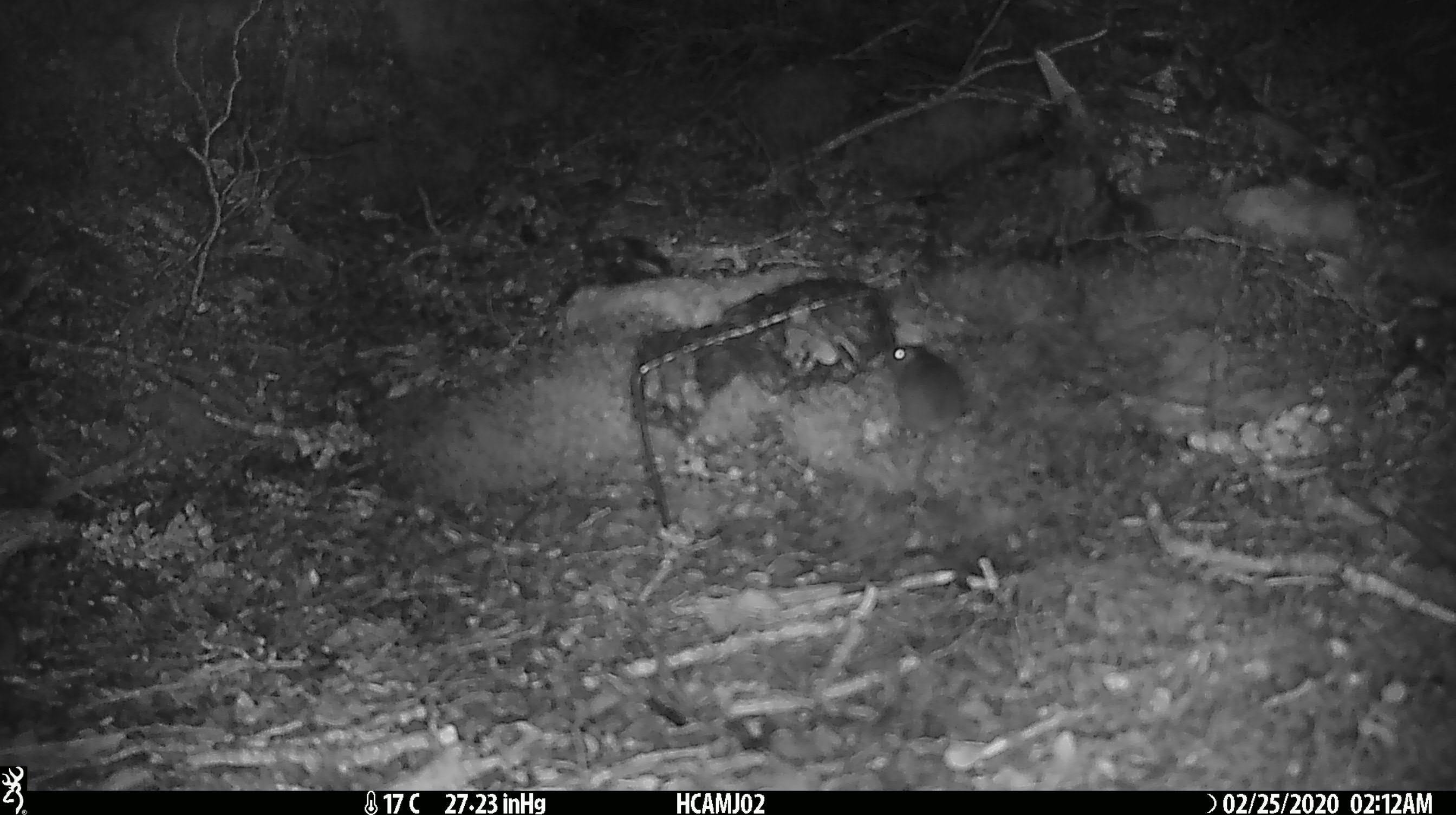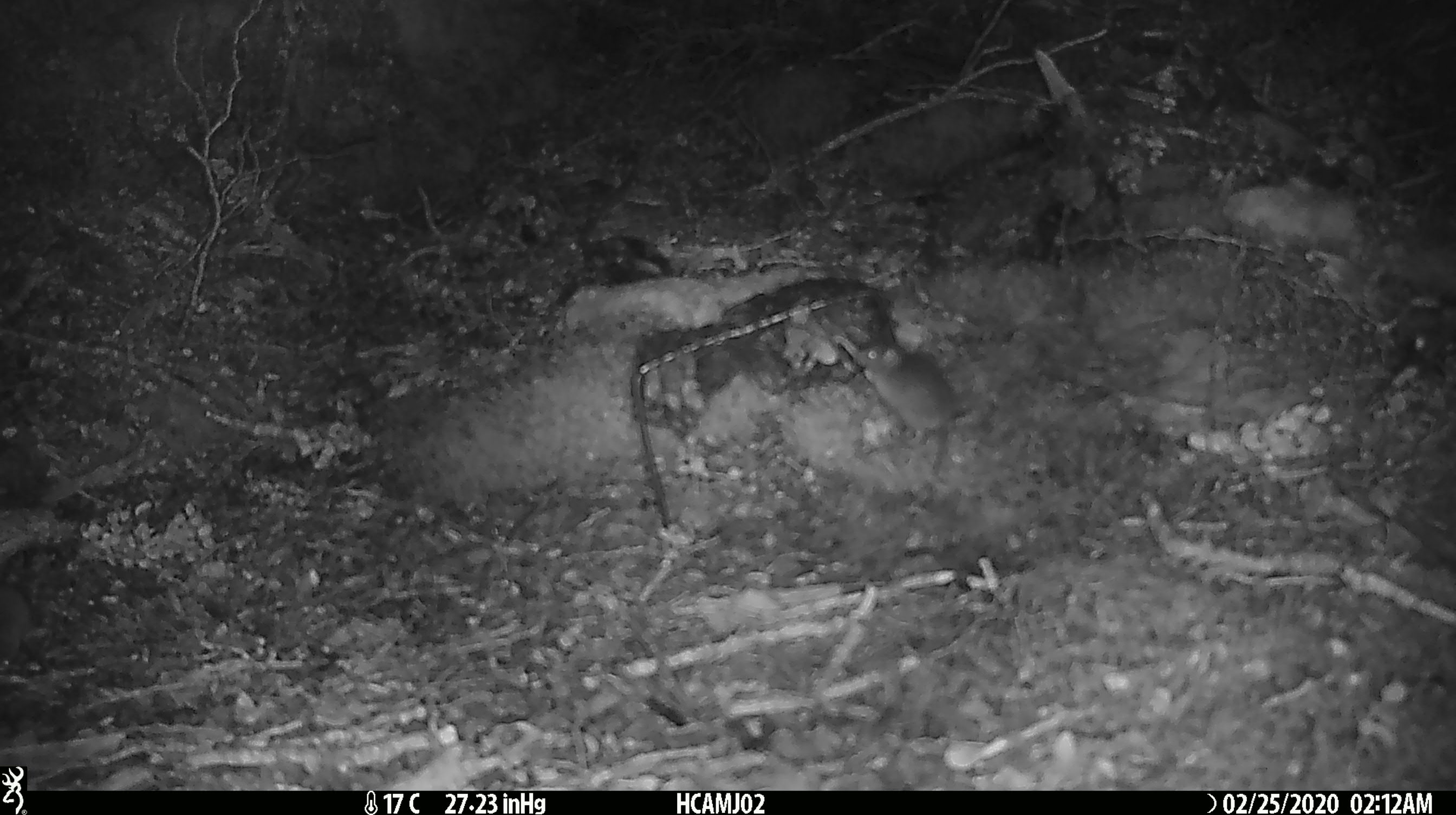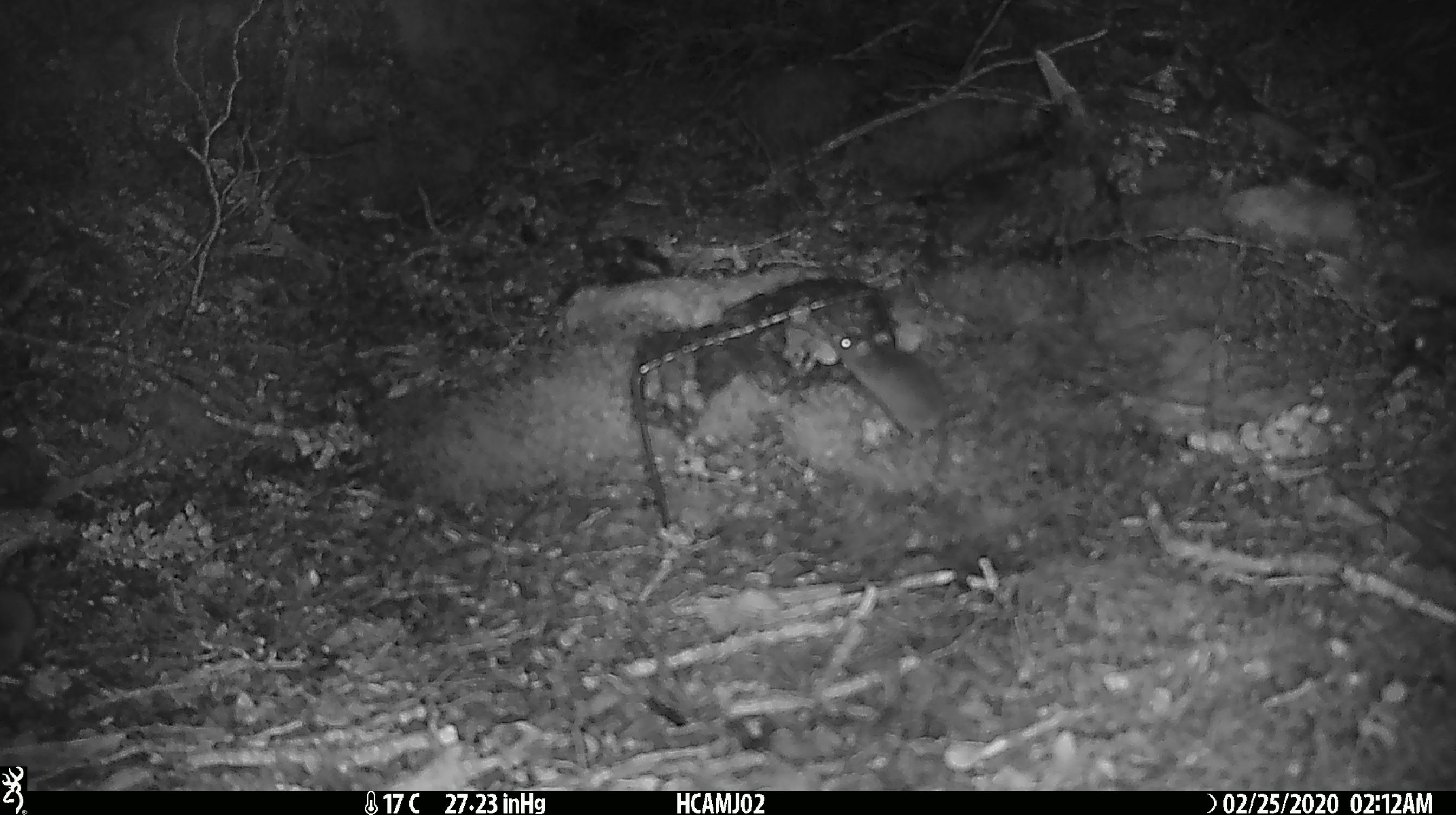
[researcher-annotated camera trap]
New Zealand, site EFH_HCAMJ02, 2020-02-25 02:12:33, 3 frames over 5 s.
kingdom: Animalia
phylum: Chordata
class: Mammalia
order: Rodentia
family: Muridae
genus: Mus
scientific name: Mus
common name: mouse